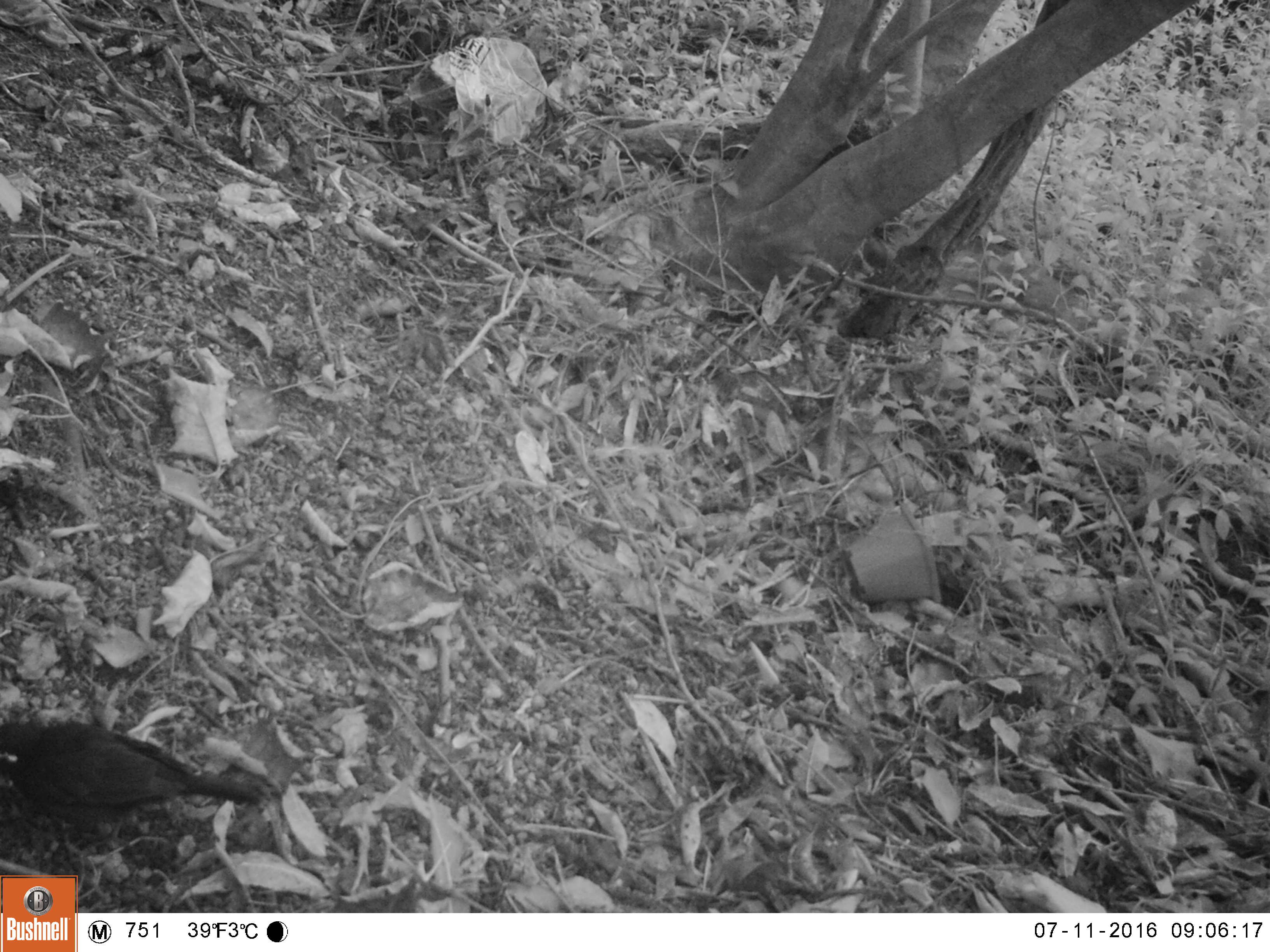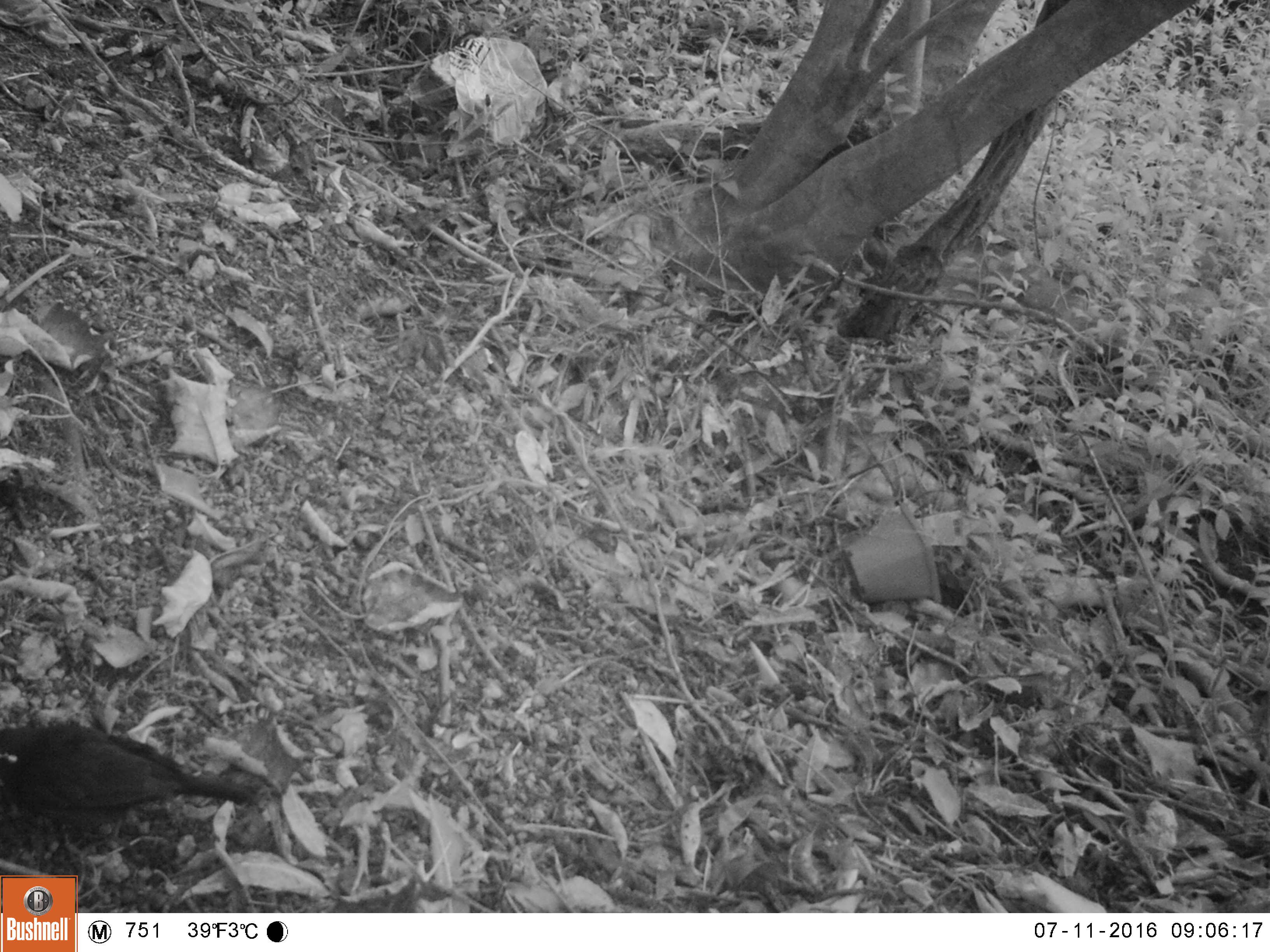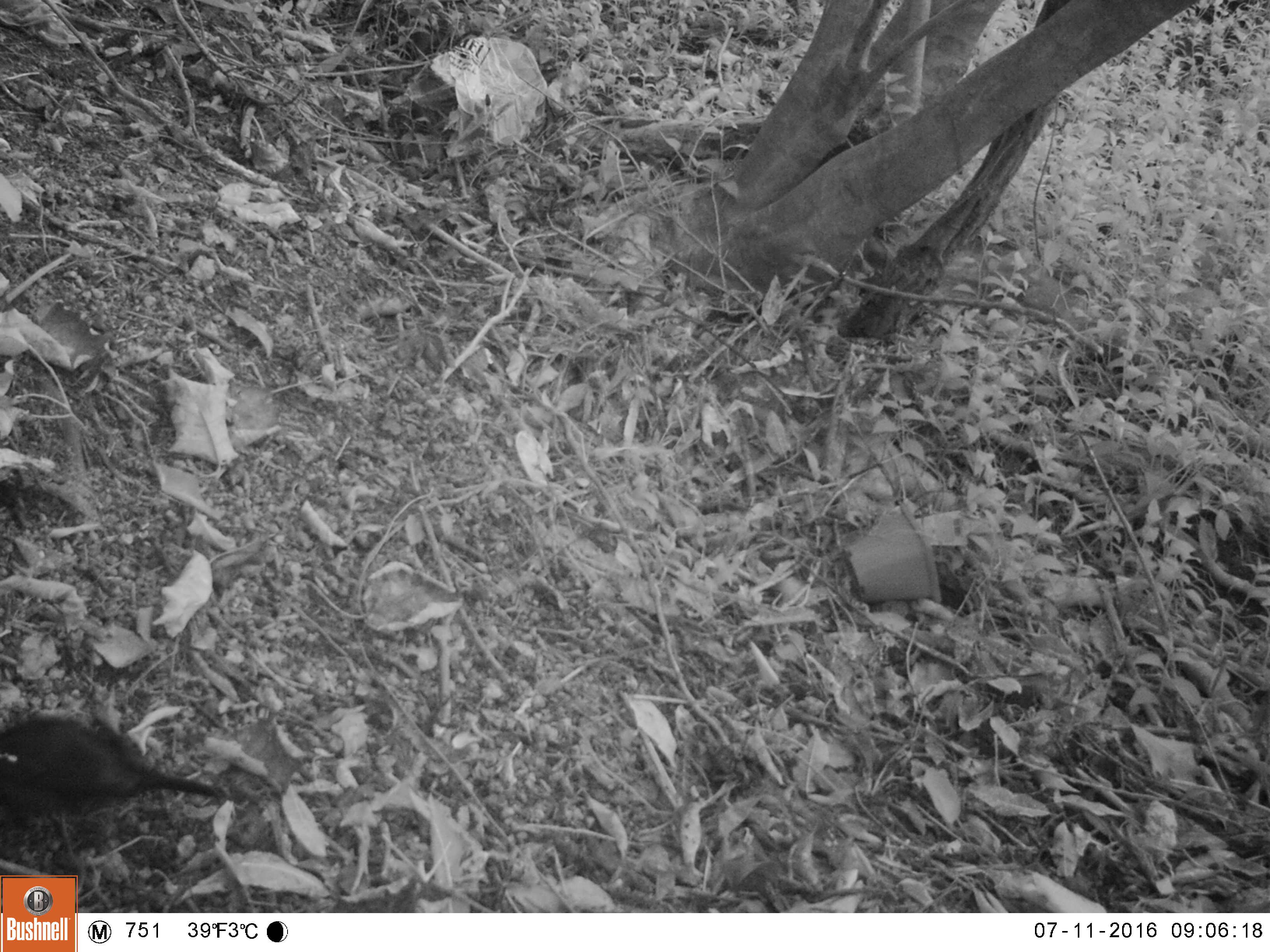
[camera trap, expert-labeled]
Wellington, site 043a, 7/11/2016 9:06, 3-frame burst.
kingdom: Animalia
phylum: Chordata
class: Aves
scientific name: Aves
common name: bird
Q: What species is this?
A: Bird (Aves).